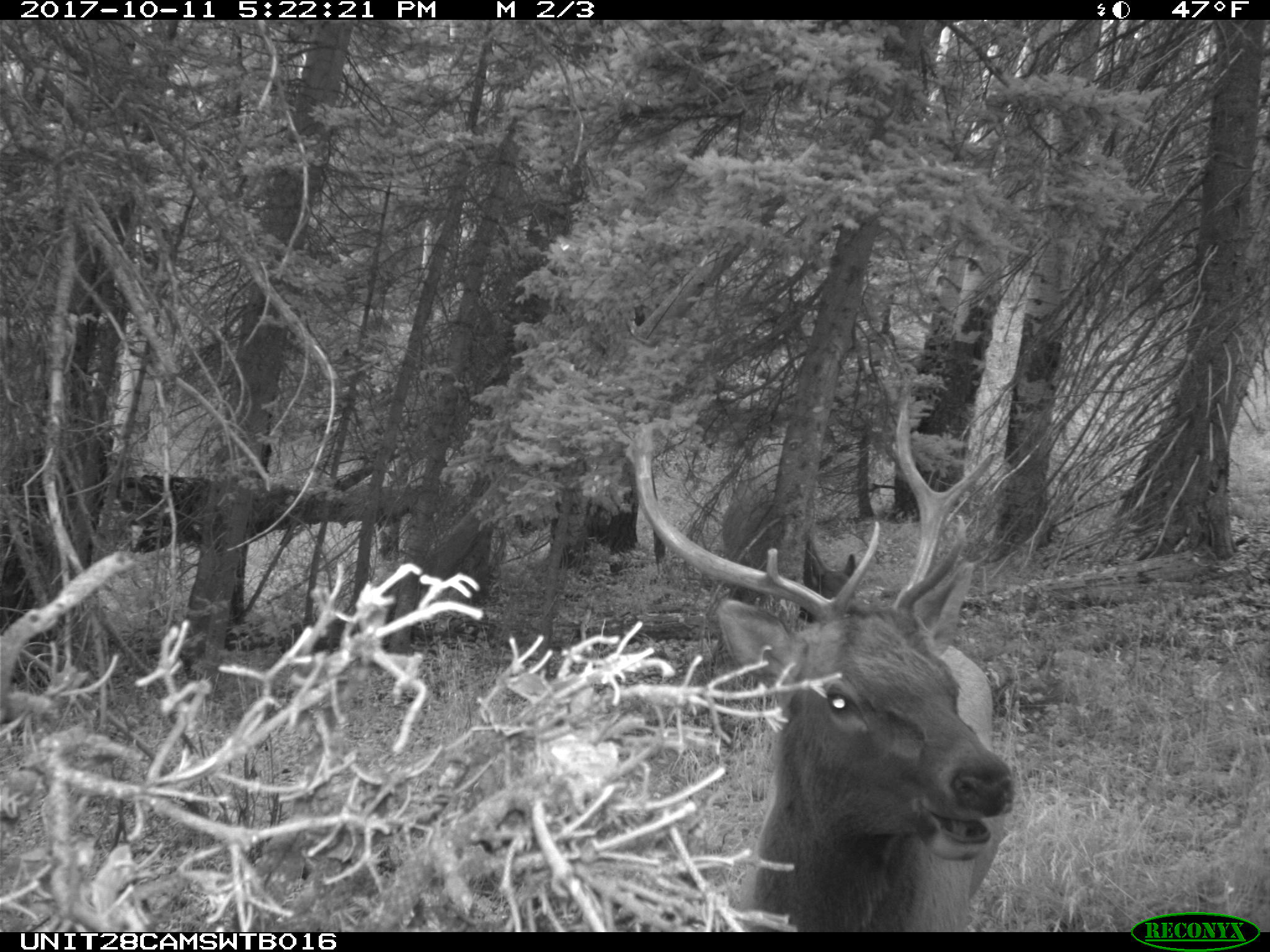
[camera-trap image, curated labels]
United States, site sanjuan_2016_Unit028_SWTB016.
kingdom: Animalia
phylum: Chordata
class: Mammalia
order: Artiodactyla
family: Cervidae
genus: Cervus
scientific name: Cervus elaphus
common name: red deer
Cervus elaphus (red deer).